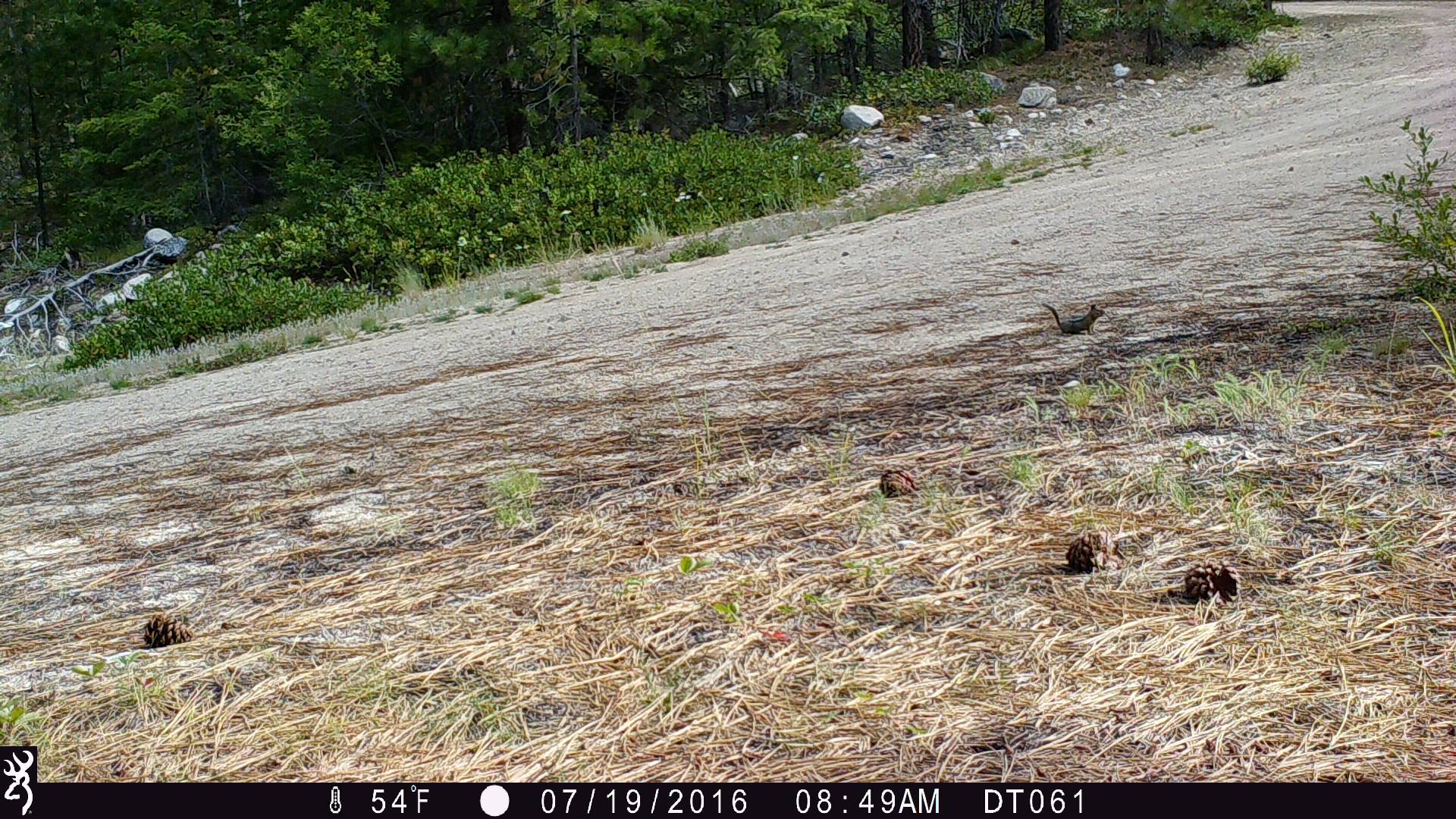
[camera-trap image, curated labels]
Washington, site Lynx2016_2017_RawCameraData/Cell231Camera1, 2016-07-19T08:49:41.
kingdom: Animalia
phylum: Chordata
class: Mammalia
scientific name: Mammalia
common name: small mammal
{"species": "small mammal (Mammalia)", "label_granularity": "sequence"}